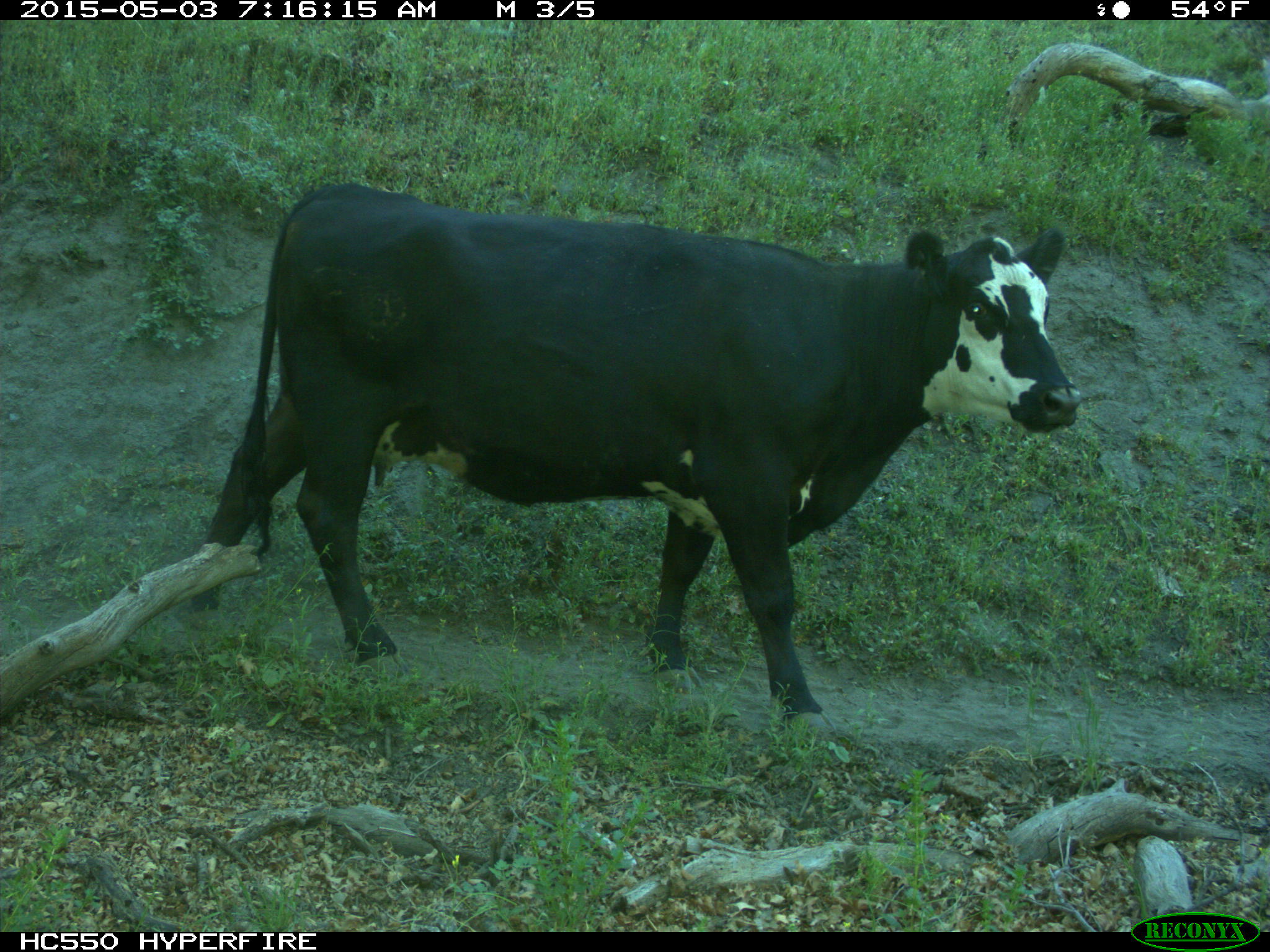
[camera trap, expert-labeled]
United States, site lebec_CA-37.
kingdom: Animalia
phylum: Chordata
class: Mammalia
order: Artiodactyla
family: Bovidae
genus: Bos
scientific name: Bos taurus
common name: domestic cow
Bos taurus (domestic cow).